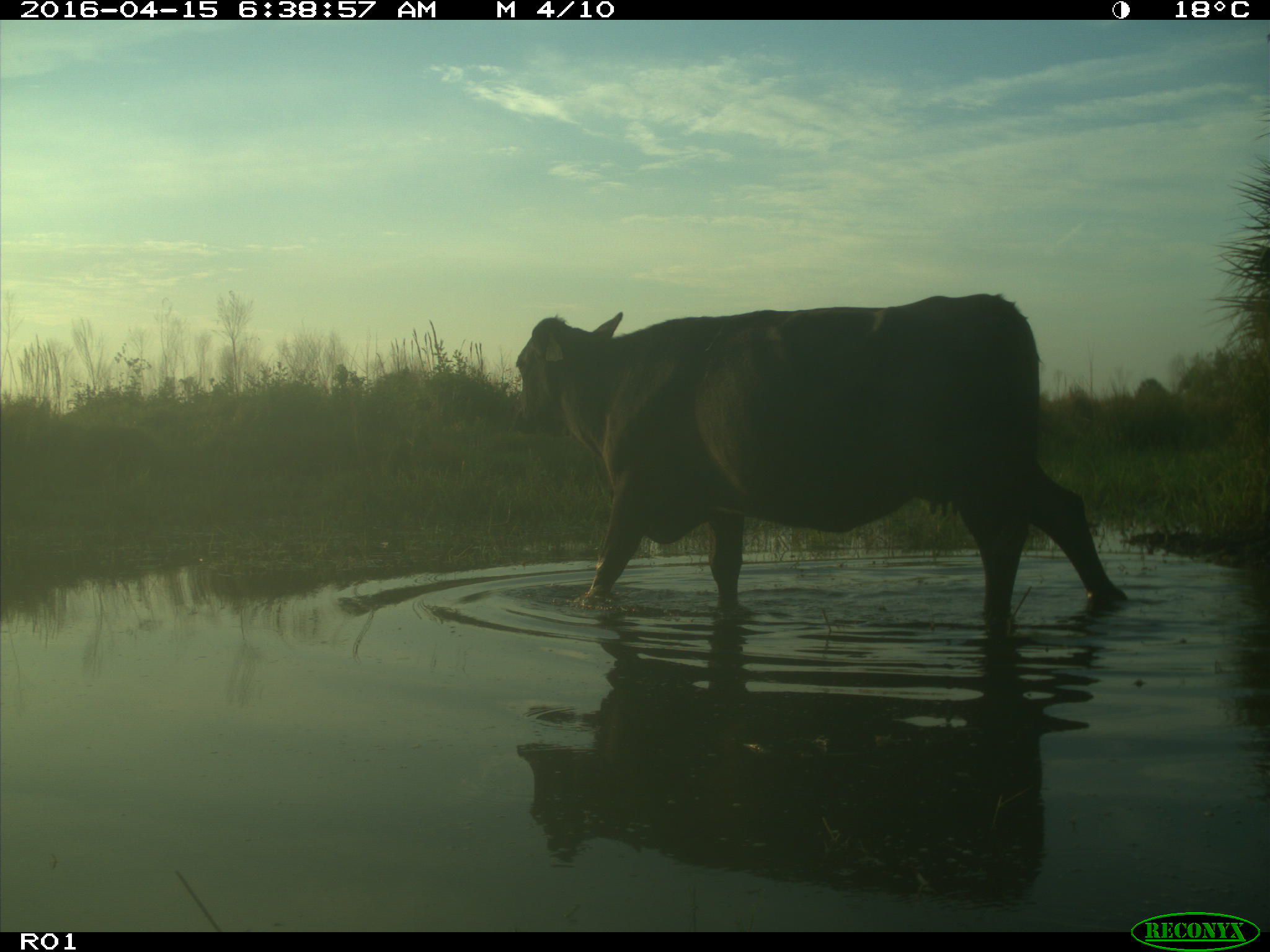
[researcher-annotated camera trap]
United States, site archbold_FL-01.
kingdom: Animalia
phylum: Chordata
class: Mammalia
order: Artiodactyla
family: Bovidae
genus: Bos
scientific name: Bos taurus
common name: domestic cow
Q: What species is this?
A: Bos taurus (domestic cow).